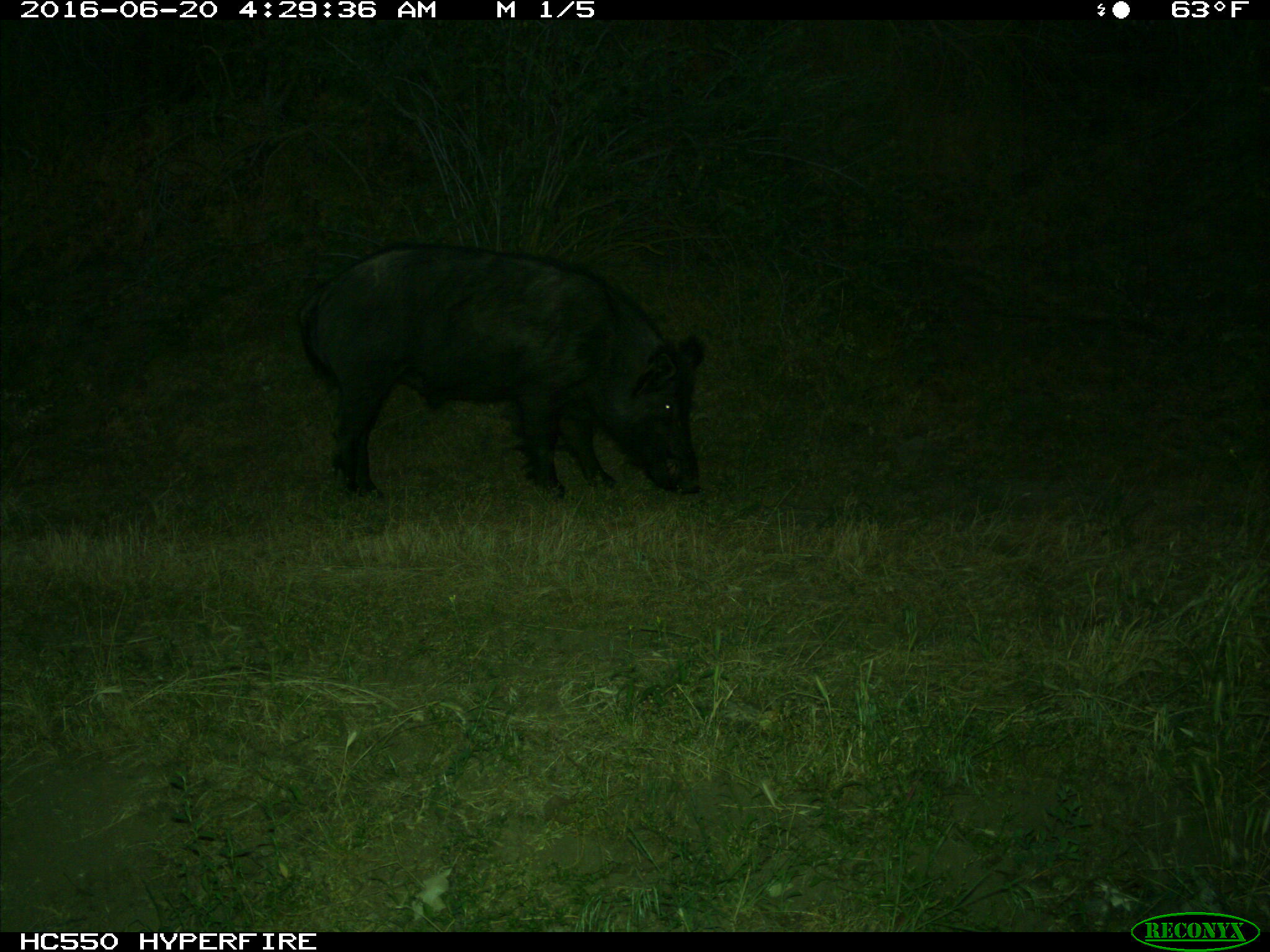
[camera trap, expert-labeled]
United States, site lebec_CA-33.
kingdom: Animalia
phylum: Chordata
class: Mammalia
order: Artiodactyla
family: Suidae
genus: Sus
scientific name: Sus scrofa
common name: wild boar